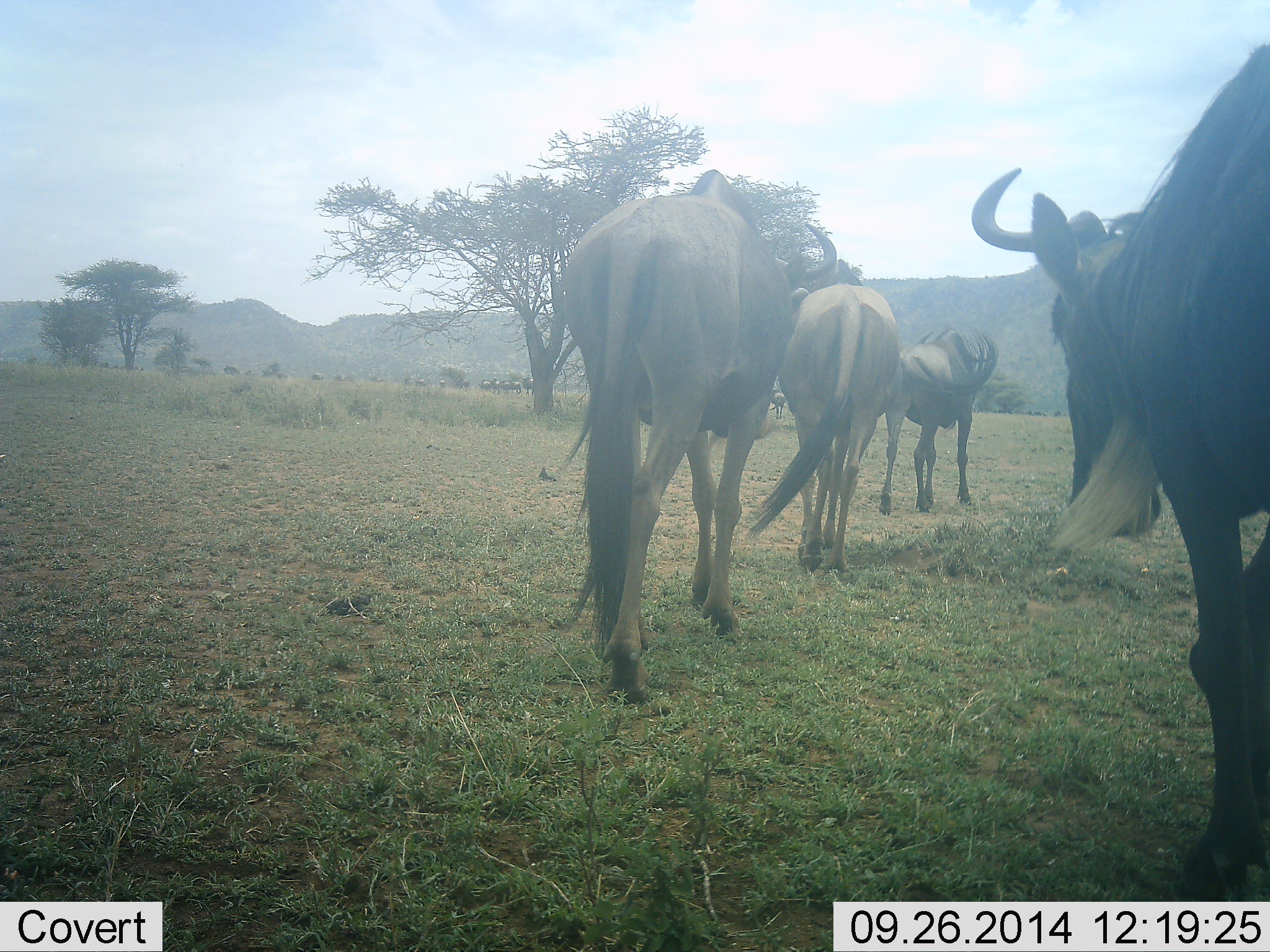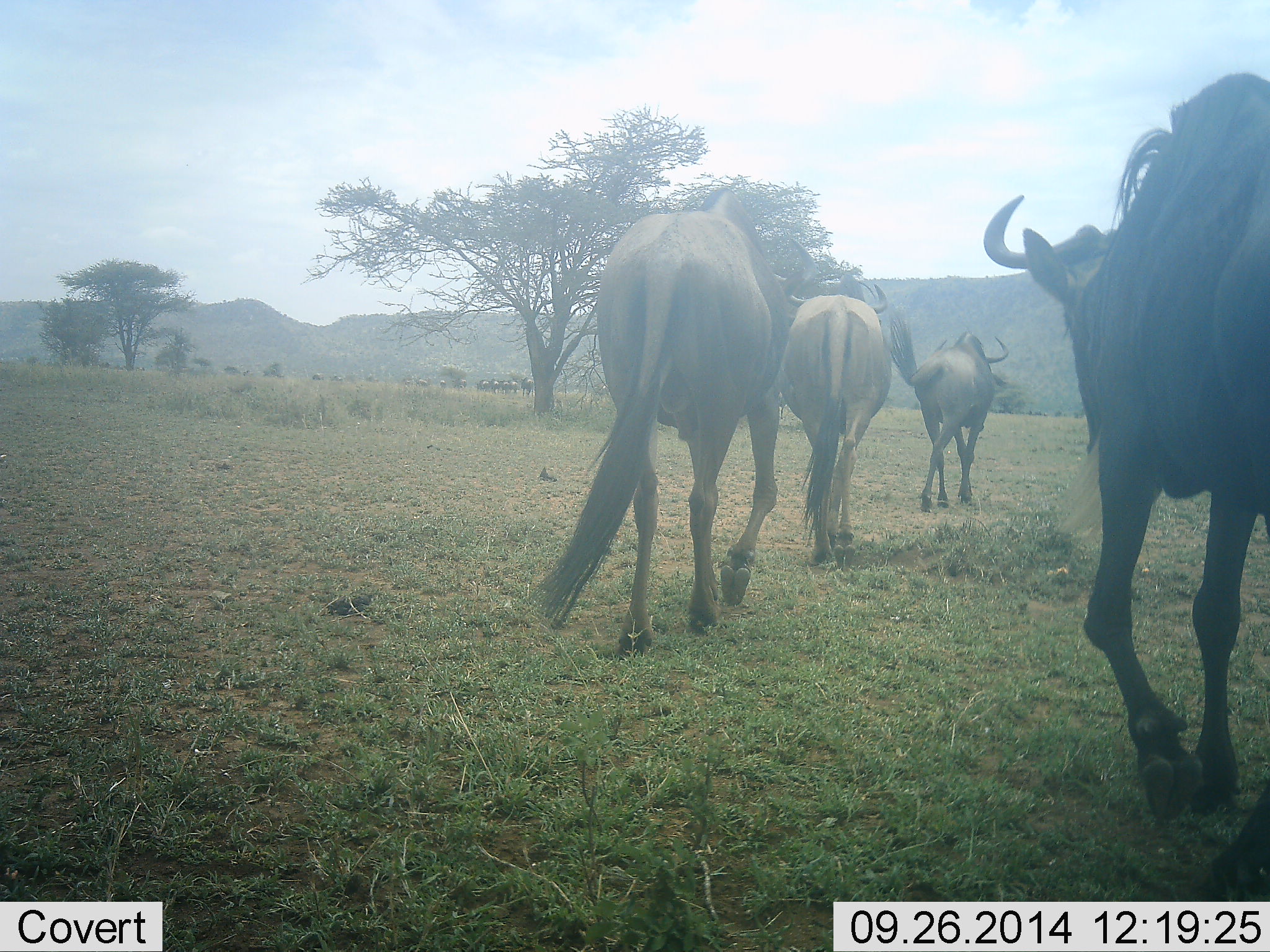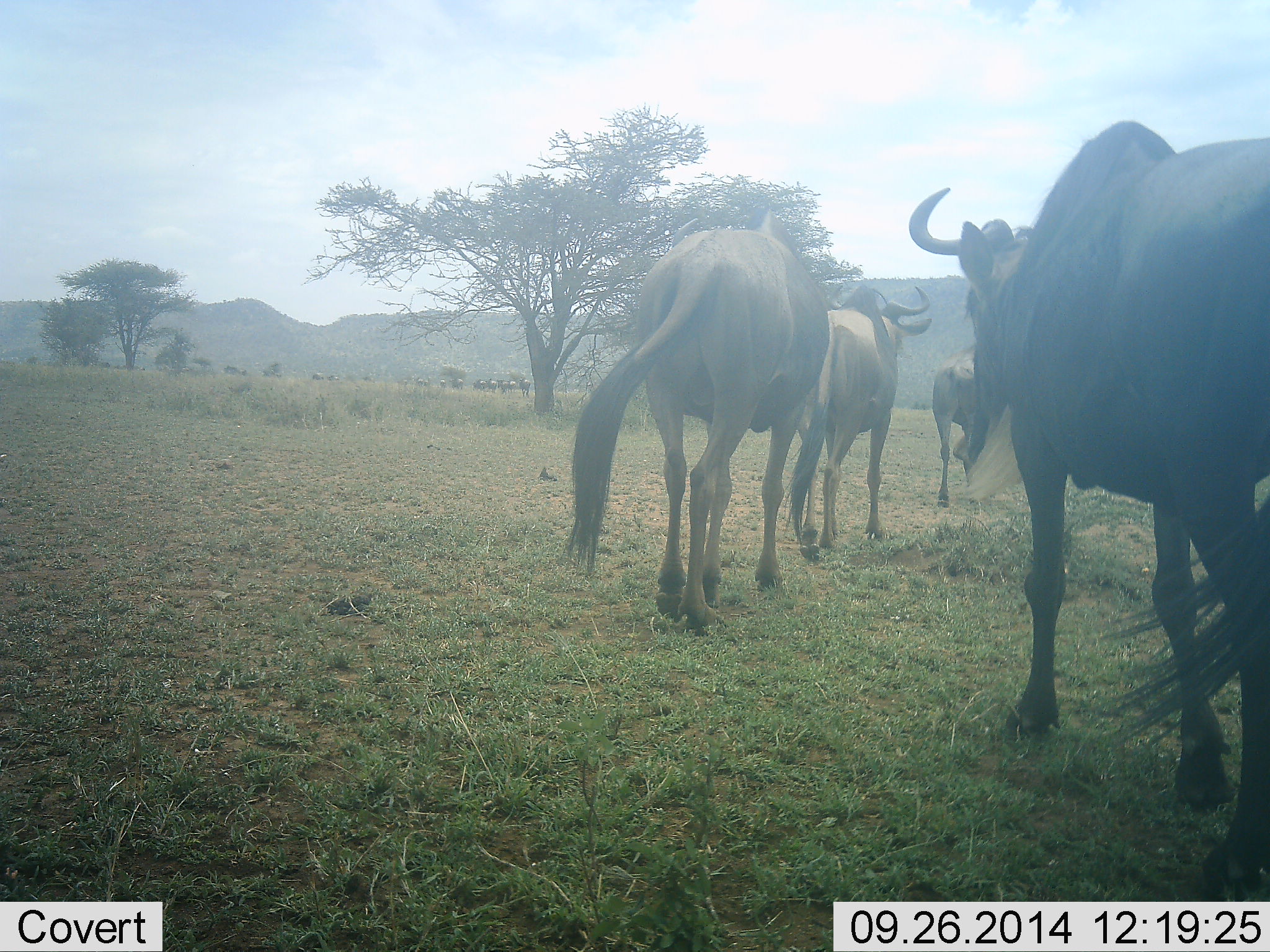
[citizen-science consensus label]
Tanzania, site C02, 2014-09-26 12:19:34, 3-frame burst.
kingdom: Animalia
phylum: Chordata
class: Mammalia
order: Artiodactyla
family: Bovidae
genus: Connochaetes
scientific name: Connochaetes taurinus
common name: blue wildebeest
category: wildebeest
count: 11-50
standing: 10%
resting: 0%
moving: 80%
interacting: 0%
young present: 0%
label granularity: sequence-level